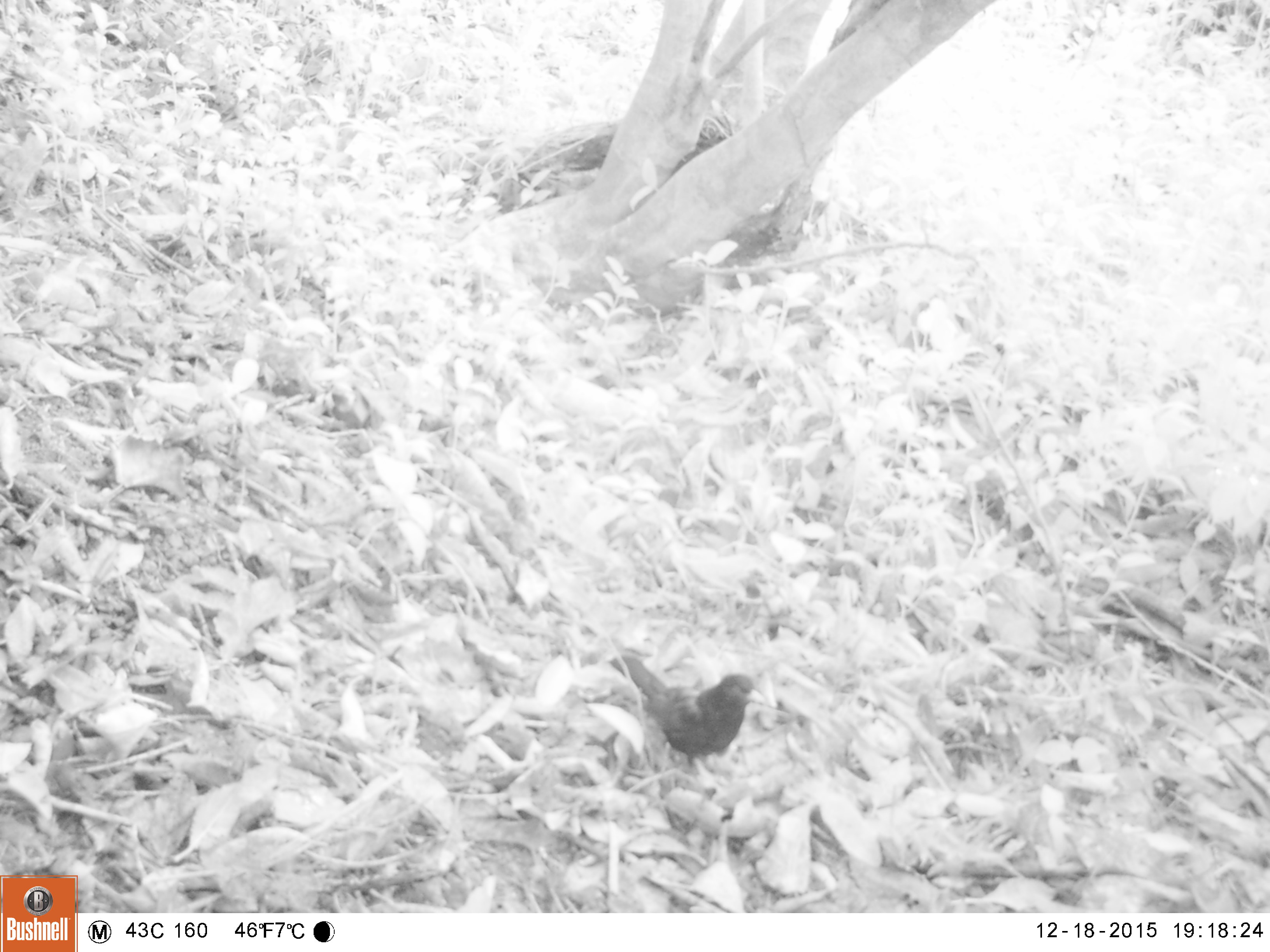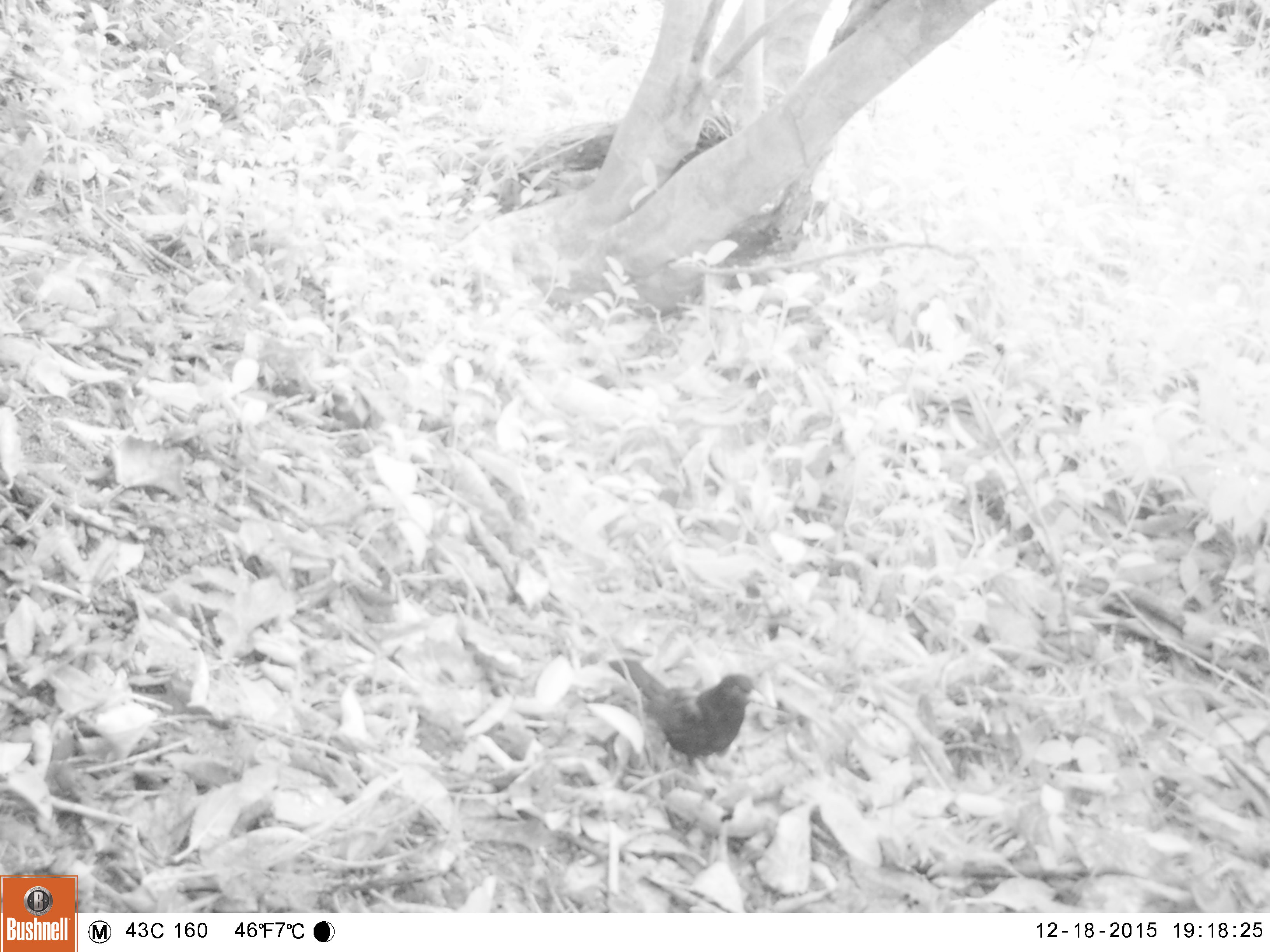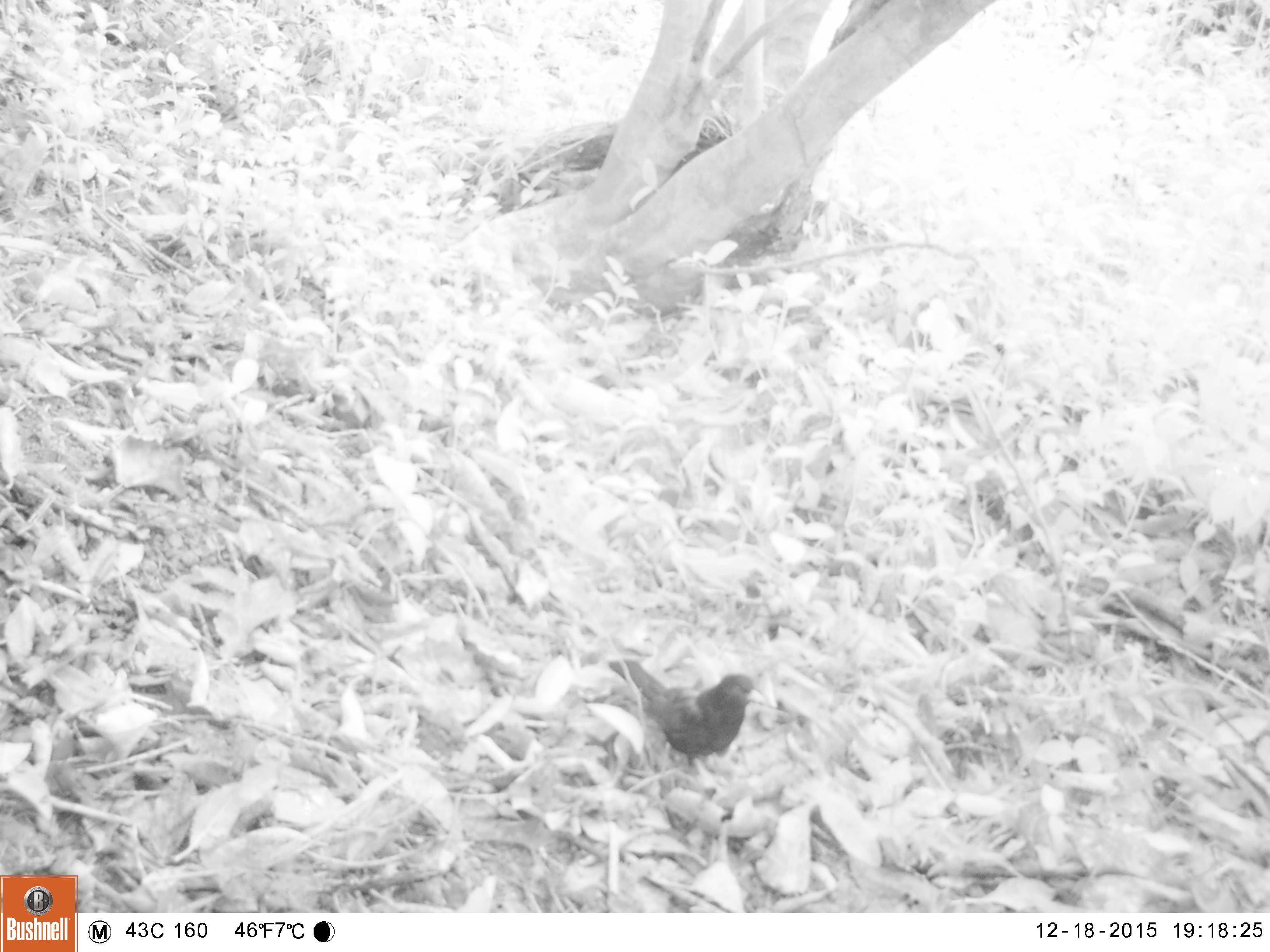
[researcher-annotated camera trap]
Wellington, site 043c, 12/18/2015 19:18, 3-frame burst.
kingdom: Animalia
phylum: Chordata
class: Aves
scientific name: Aves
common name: bird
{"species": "bird (Aves)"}